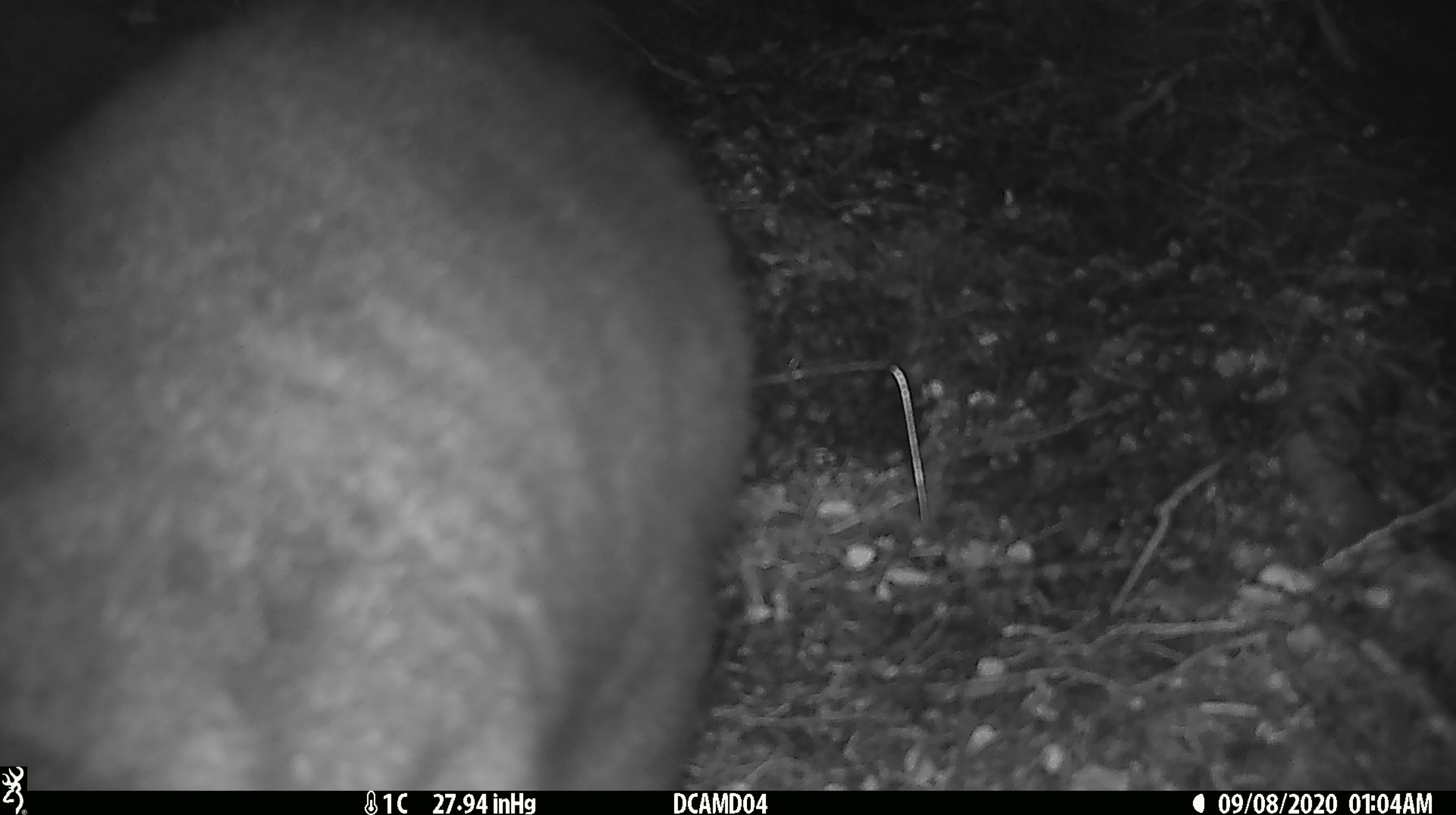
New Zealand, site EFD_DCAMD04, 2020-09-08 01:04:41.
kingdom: Animalia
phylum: Chordata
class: Mammalia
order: Diprotodontia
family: Phalangeridae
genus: Trichosurus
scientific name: Trichosurus vulpecula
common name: common brushtail possum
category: possum